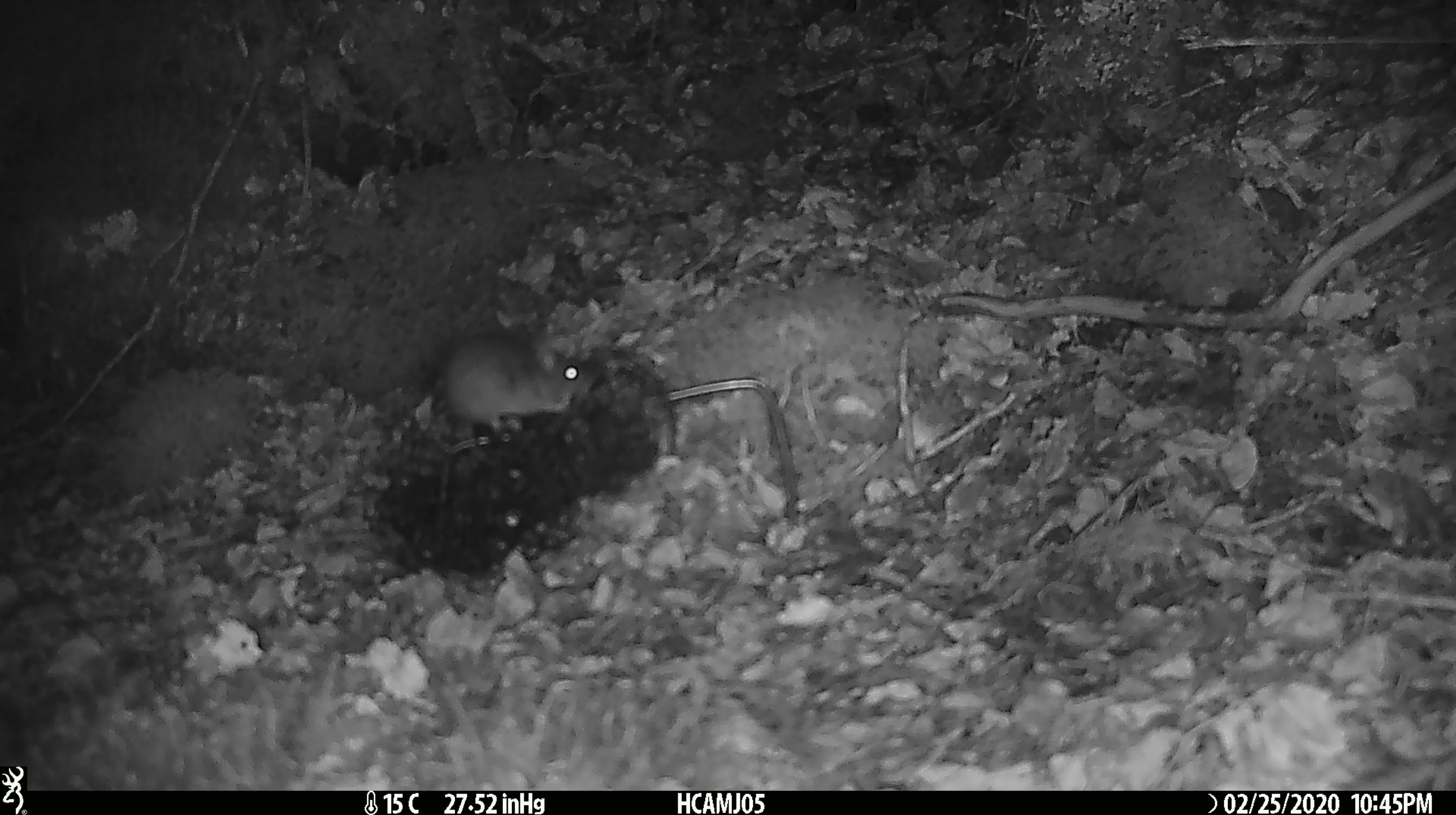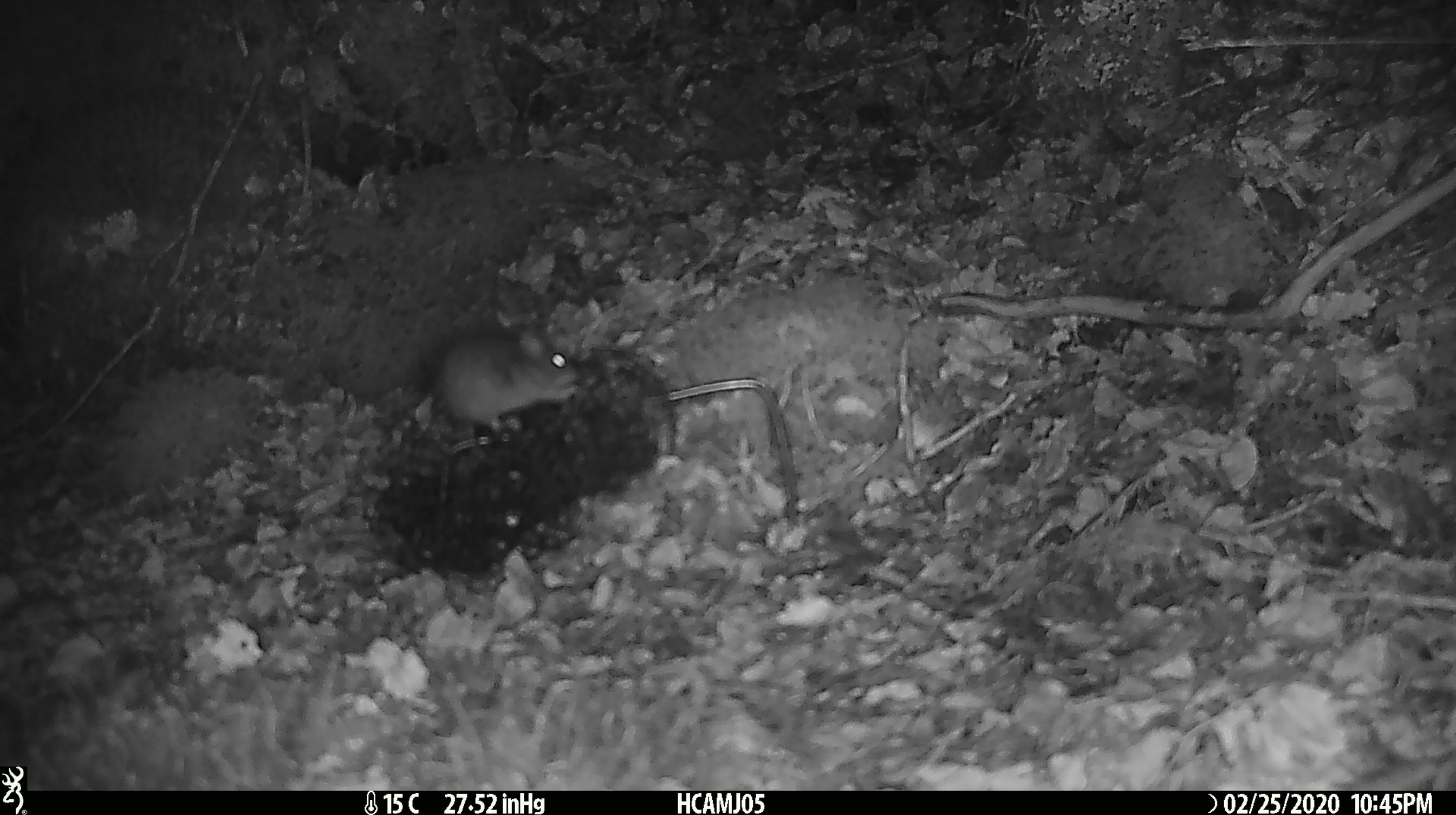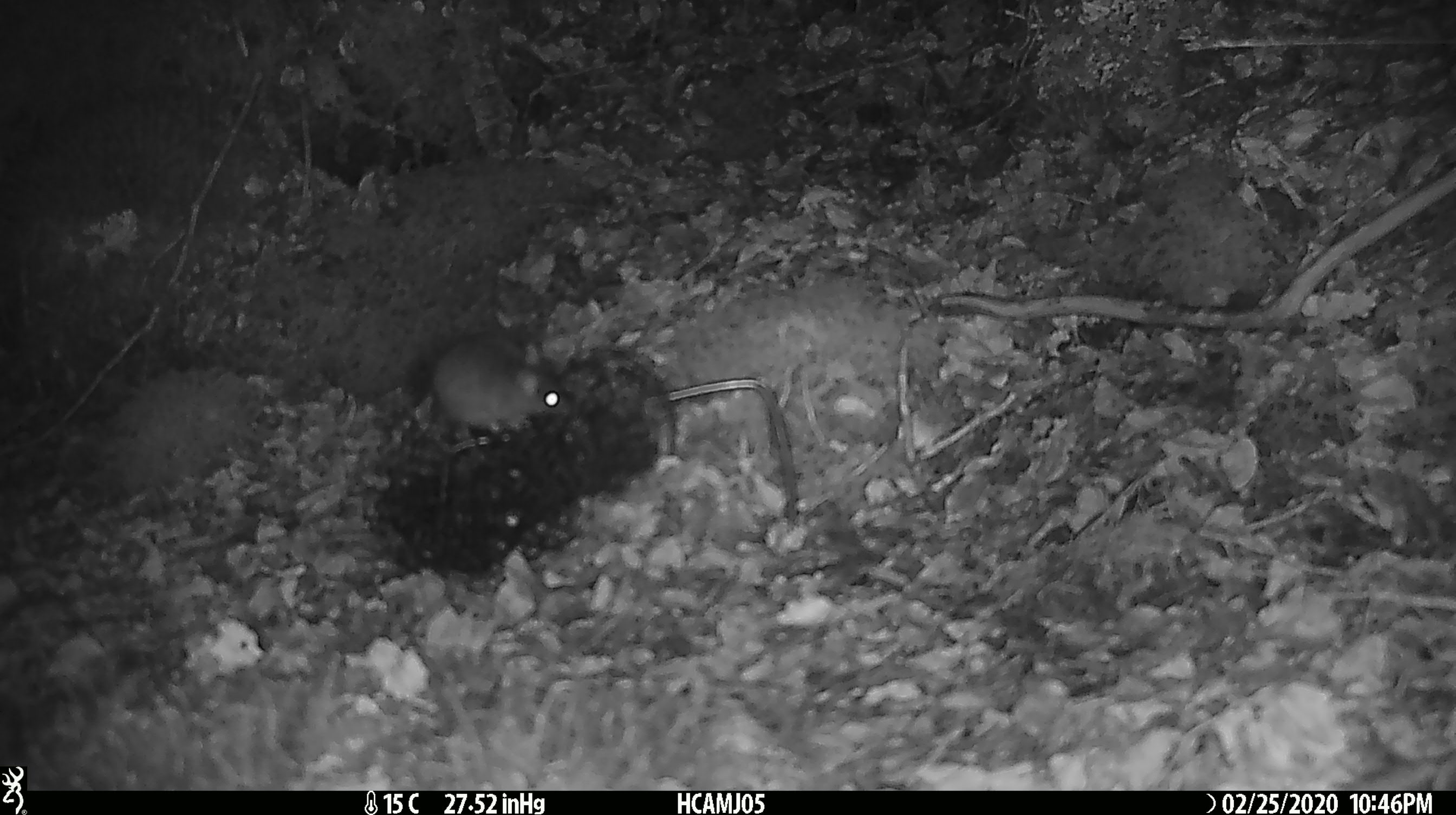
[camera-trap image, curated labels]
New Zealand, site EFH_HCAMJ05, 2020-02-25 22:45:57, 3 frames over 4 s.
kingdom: Animalia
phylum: Chordata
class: Mammalia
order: Rodentia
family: Muridae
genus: Mus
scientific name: Mus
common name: mouse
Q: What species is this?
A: Mouse (Mus).